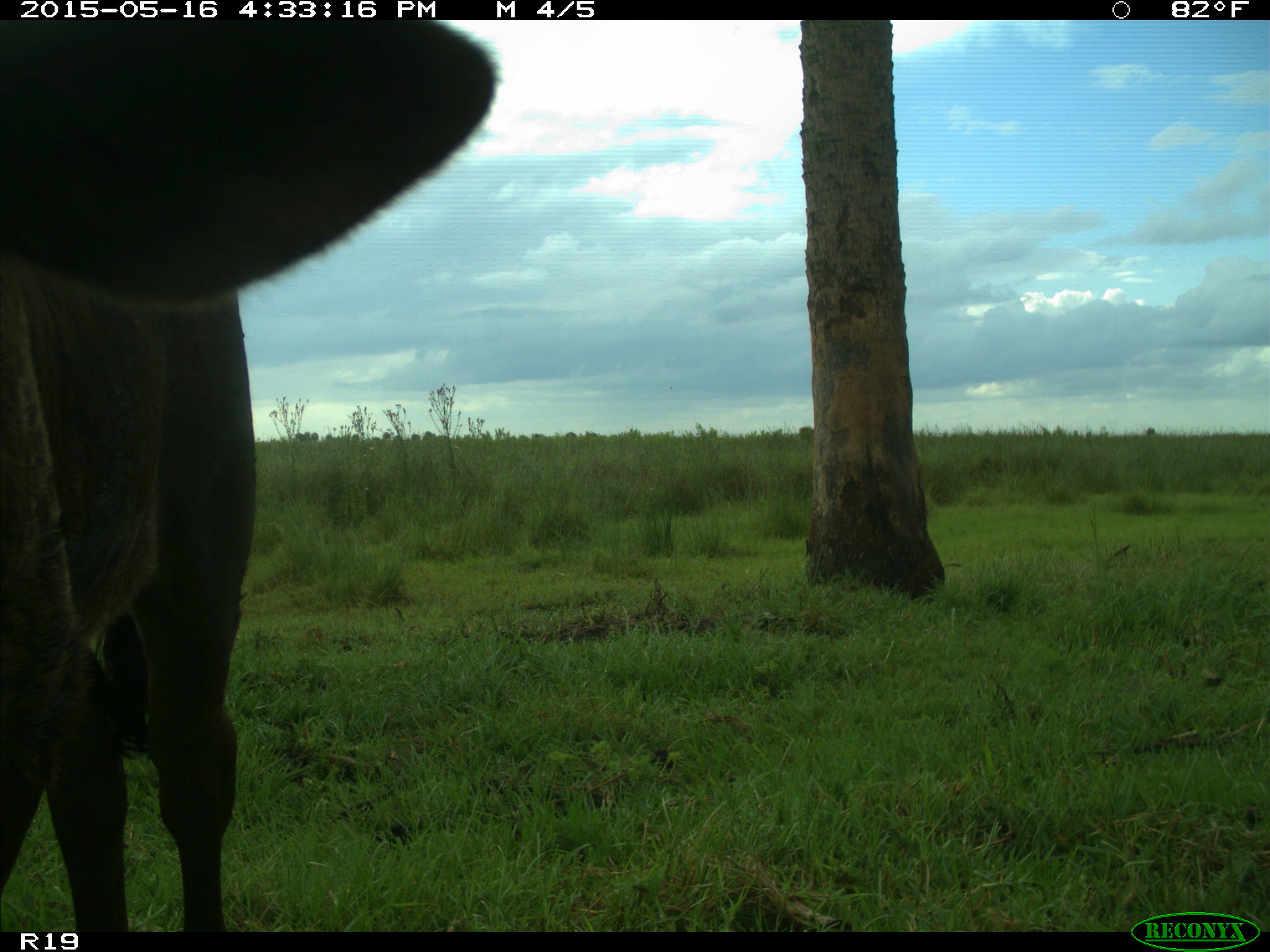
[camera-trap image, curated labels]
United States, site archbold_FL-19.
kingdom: Animalia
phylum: Chordata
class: Mammalia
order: Artiodactyla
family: Bovidae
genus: Bos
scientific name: Bos taurus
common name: domestic cow